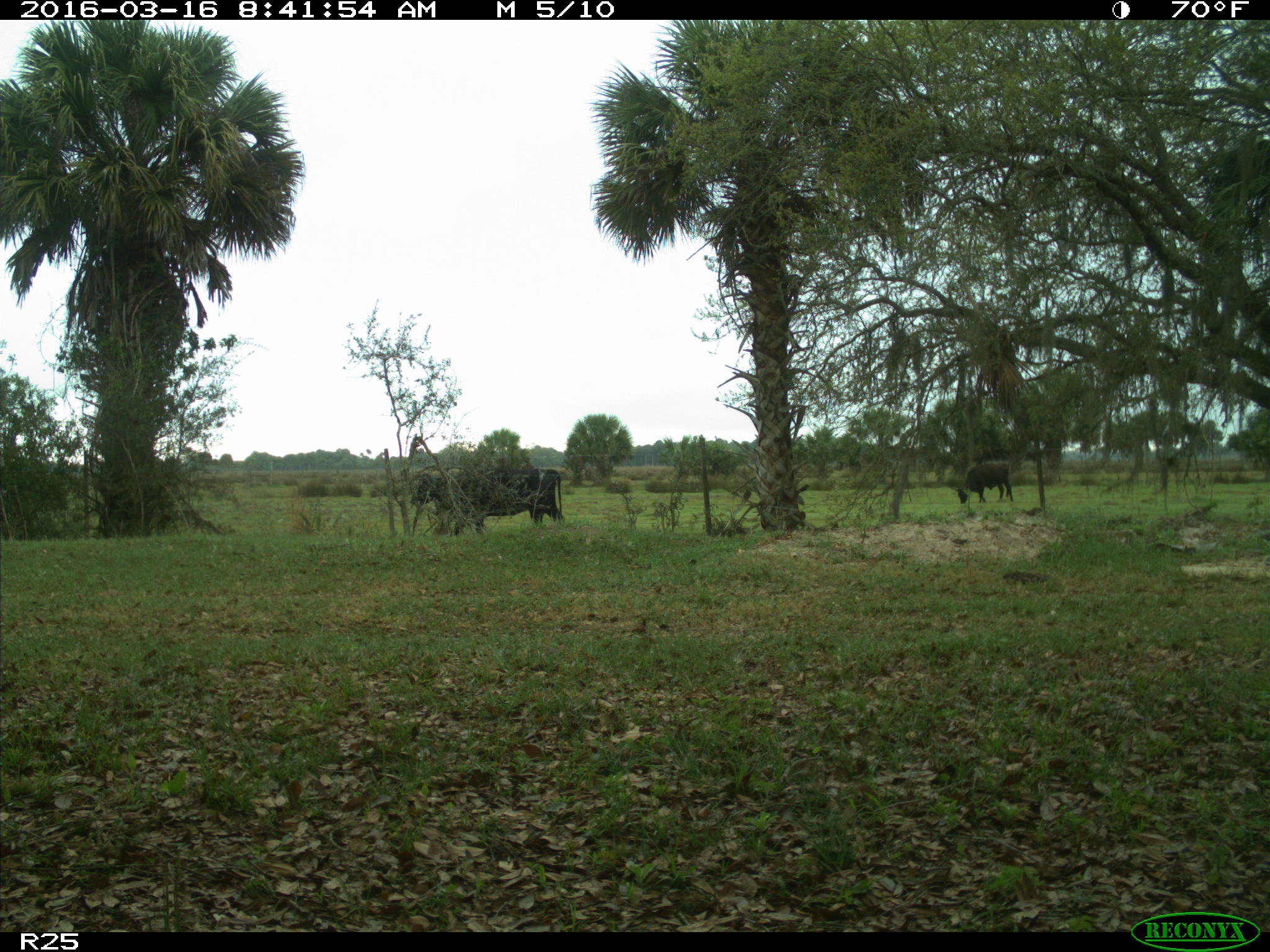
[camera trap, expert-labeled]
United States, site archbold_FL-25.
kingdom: Animalia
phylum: Chordata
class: Mammalia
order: Artiodactyla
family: Bovidae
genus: Bos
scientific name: Bos taurus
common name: domestic cow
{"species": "Bos taurus (domestic cow)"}